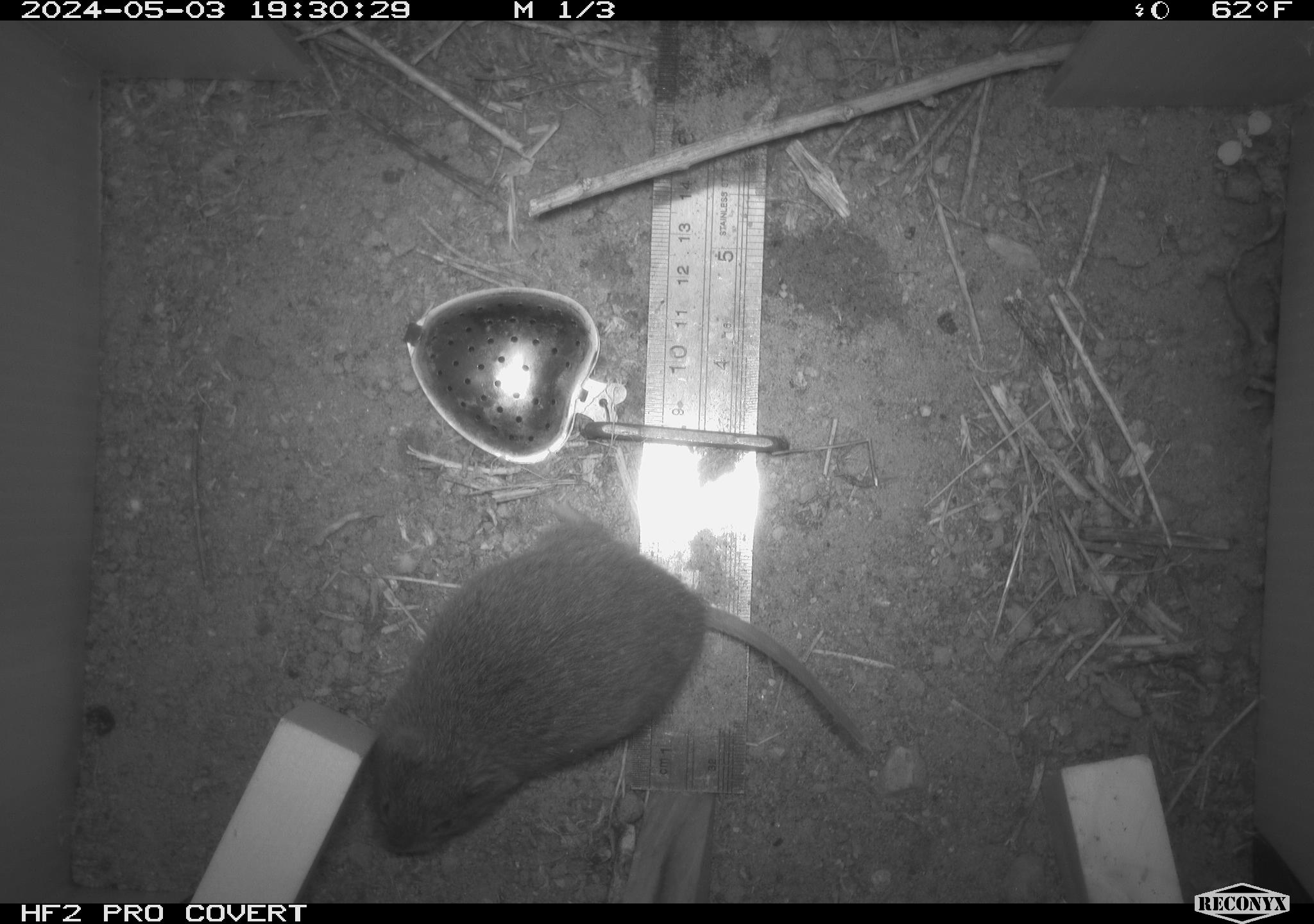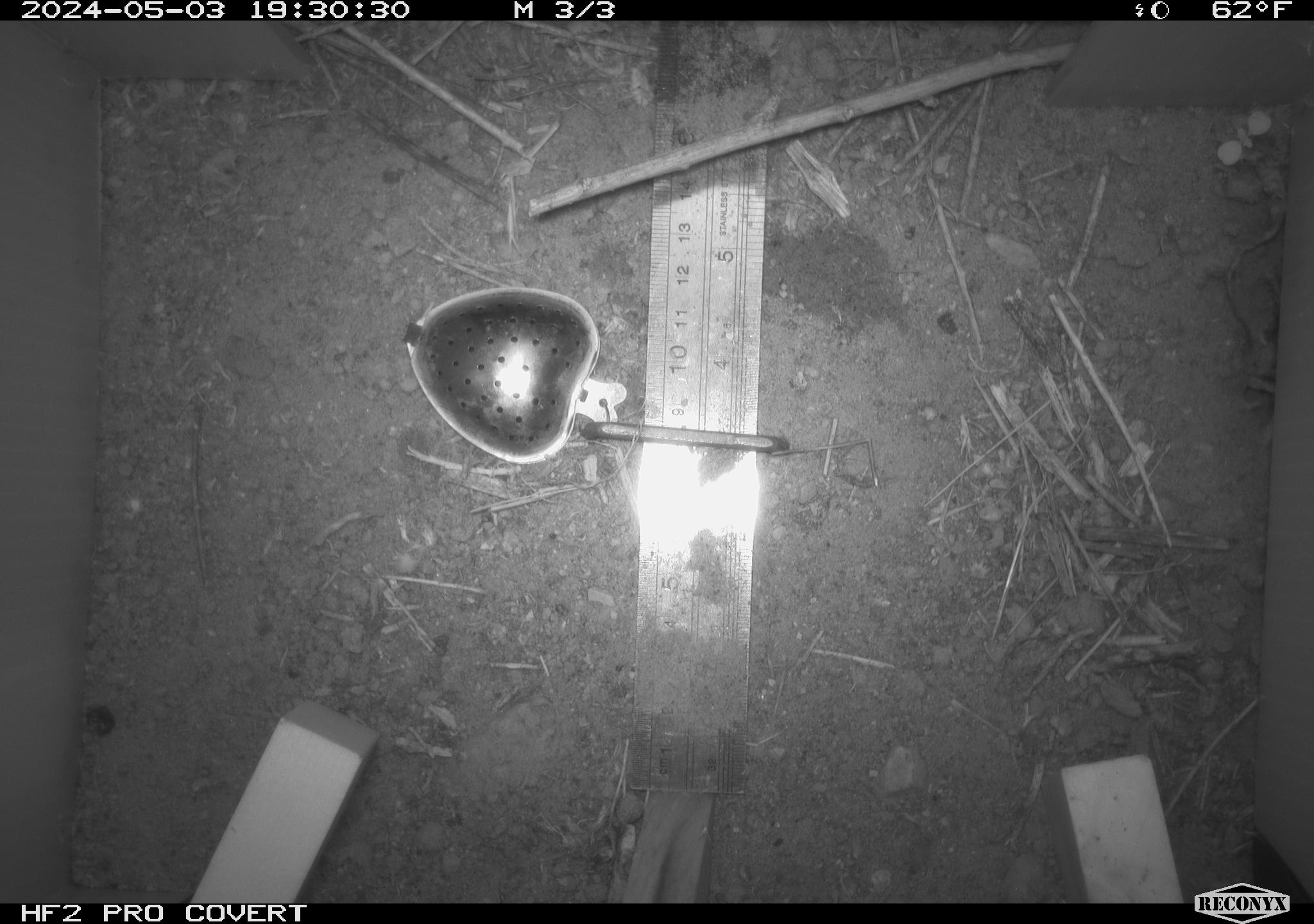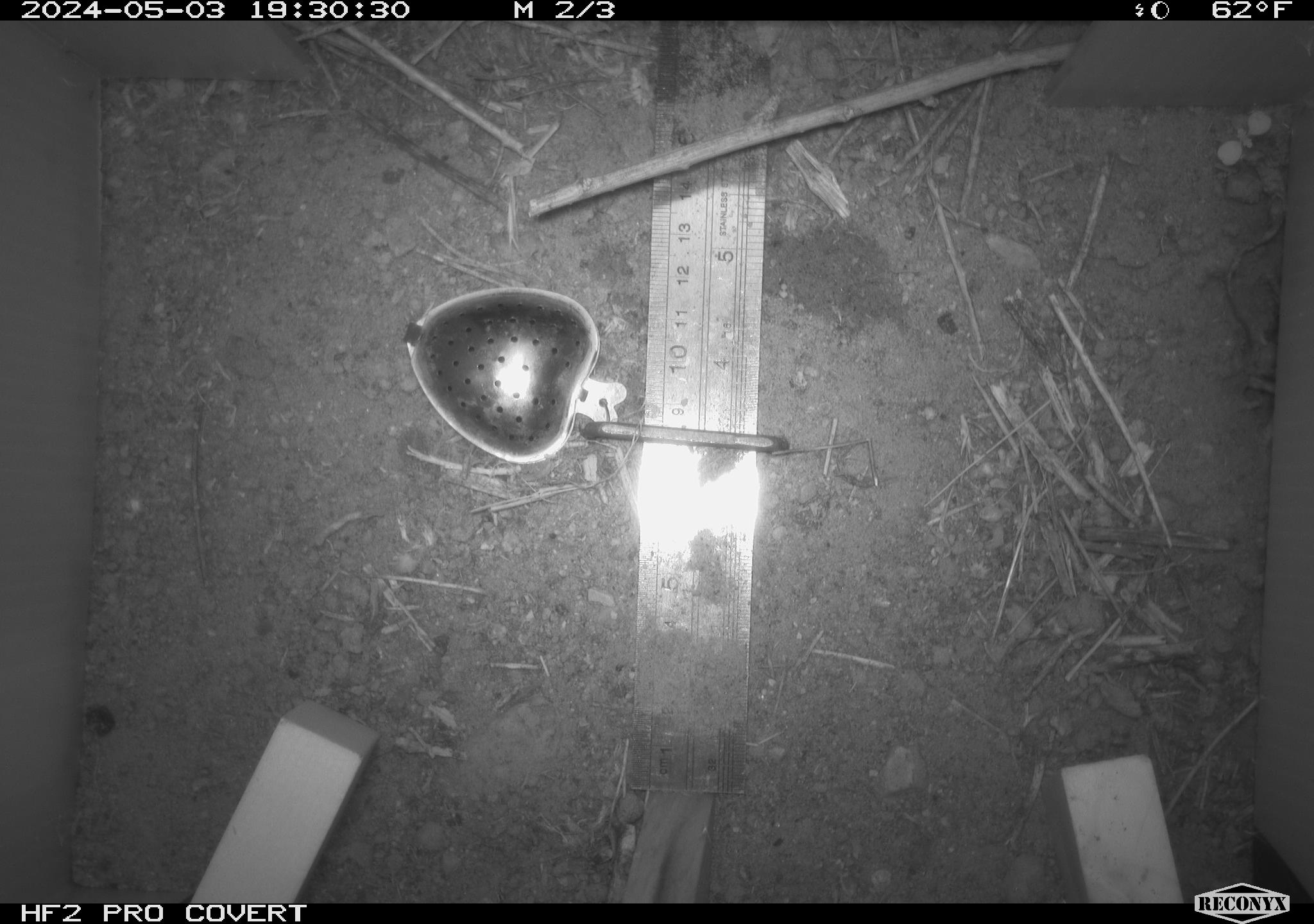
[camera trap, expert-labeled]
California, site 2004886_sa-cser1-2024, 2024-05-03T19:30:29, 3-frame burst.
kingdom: Animalia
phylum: Chordata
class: Mammalia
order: Rodentia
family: Cricetidae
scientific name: Cricetidae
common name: hamsters, voles, lemmings, and allies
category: cricetidae family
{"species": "cricetidae family (hamsters, voles, lemmings, and allies) (Cricetidae)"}